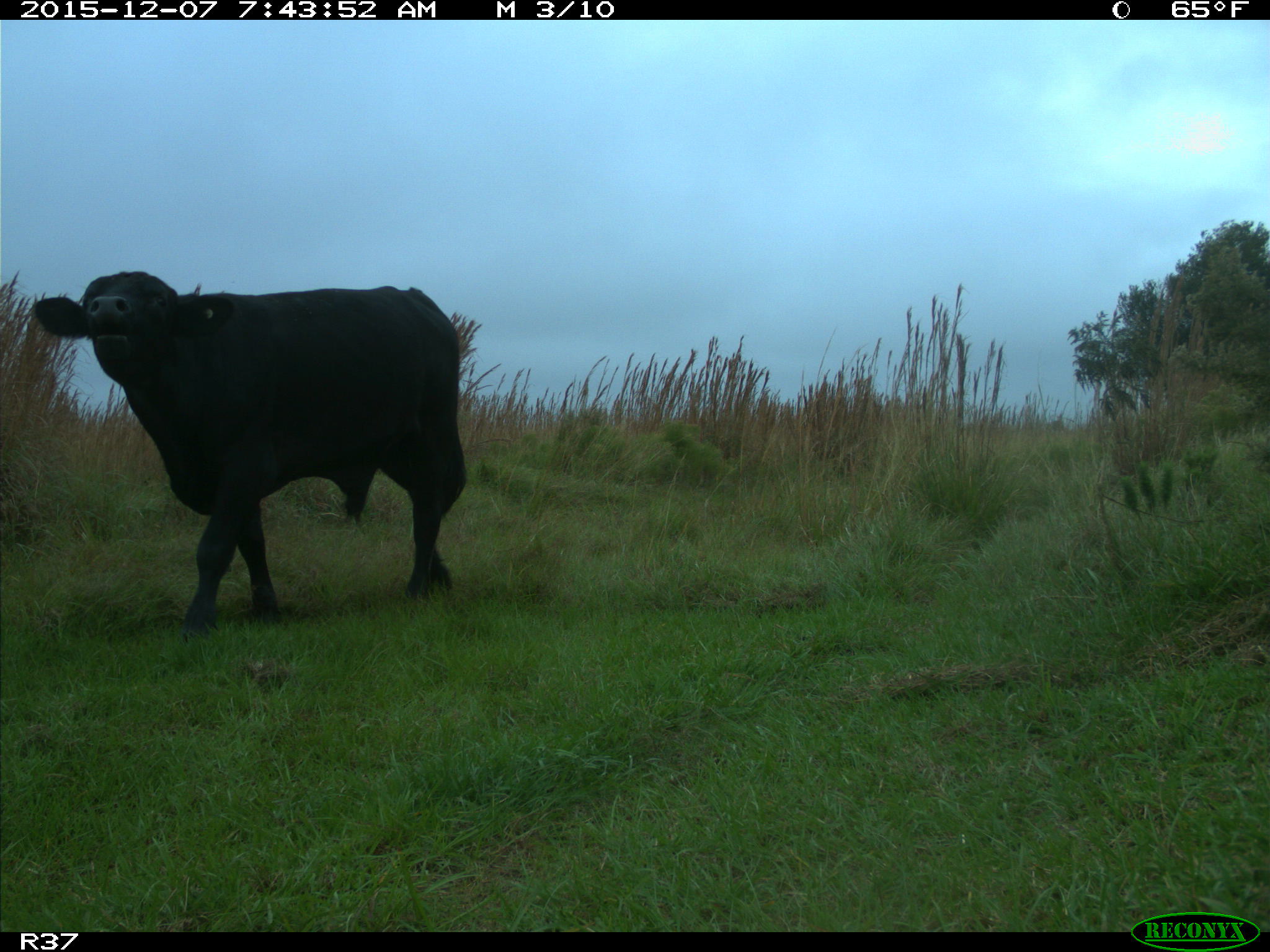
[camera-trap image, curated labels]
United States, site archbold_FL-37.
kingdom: Animalia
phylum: Chordata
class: Mammalia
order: Artiodactyla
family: Bovidae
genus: Bos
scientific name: Bos taurus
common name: domestic cow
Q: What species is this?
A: Bos taurus (domestic cow).